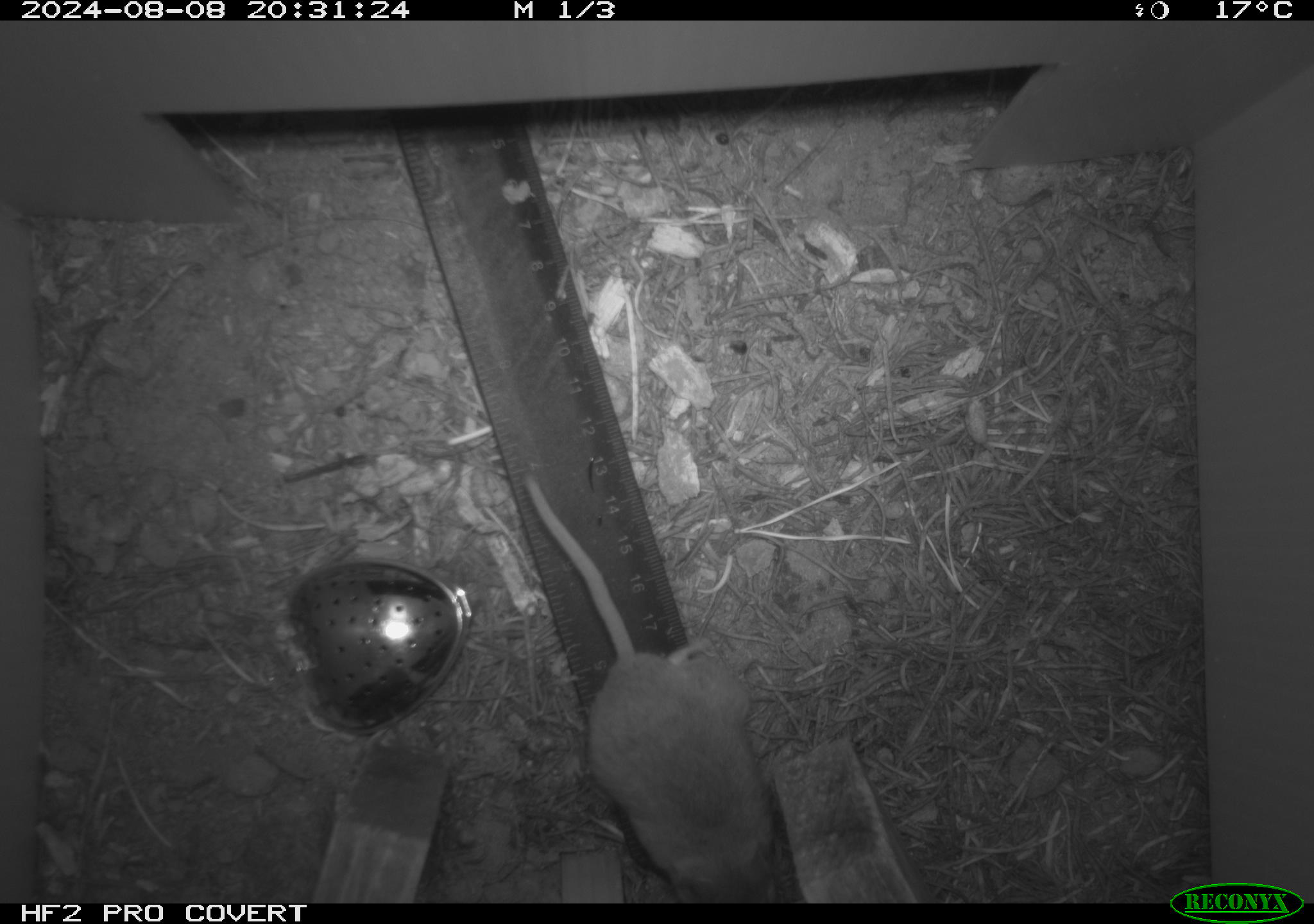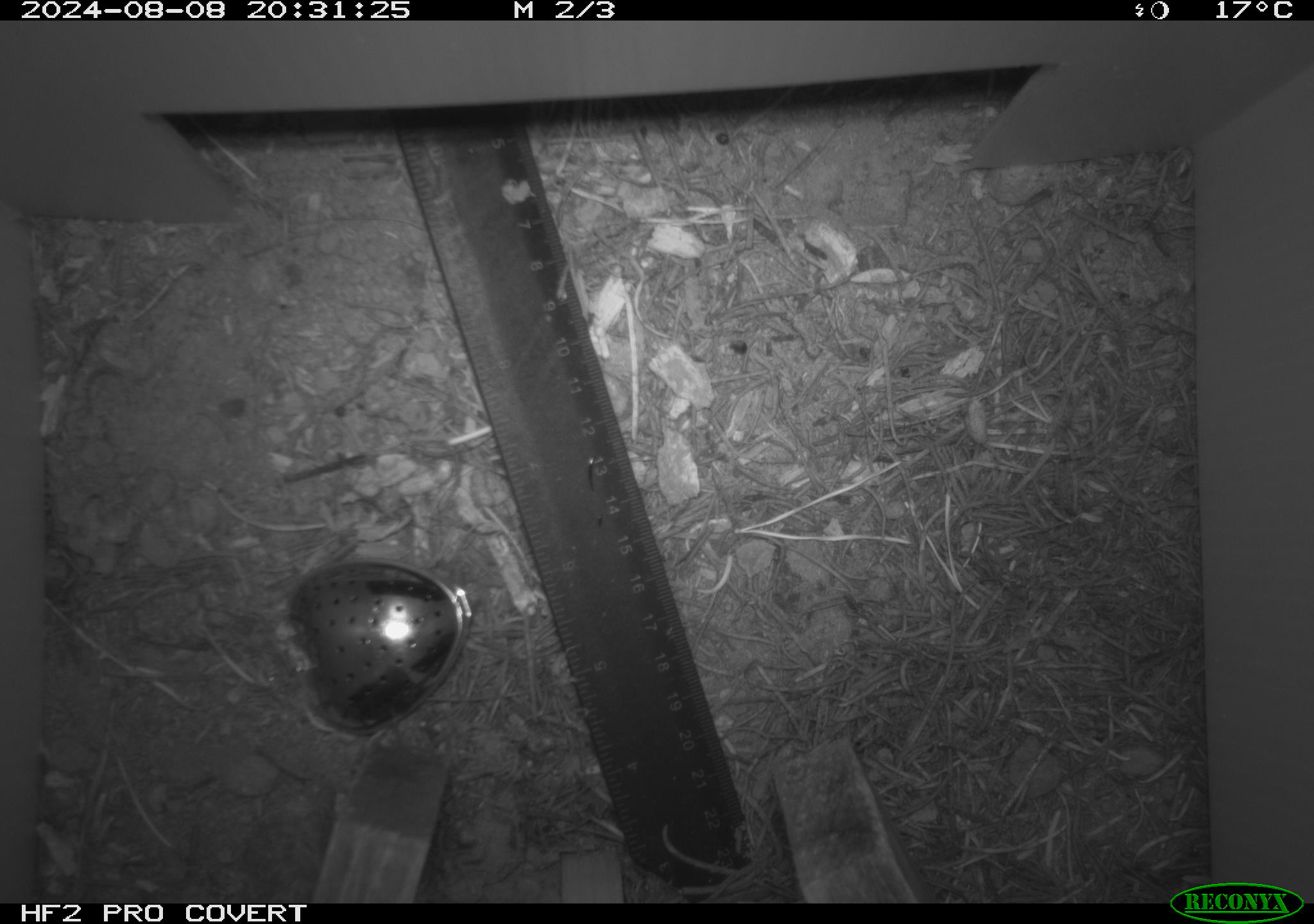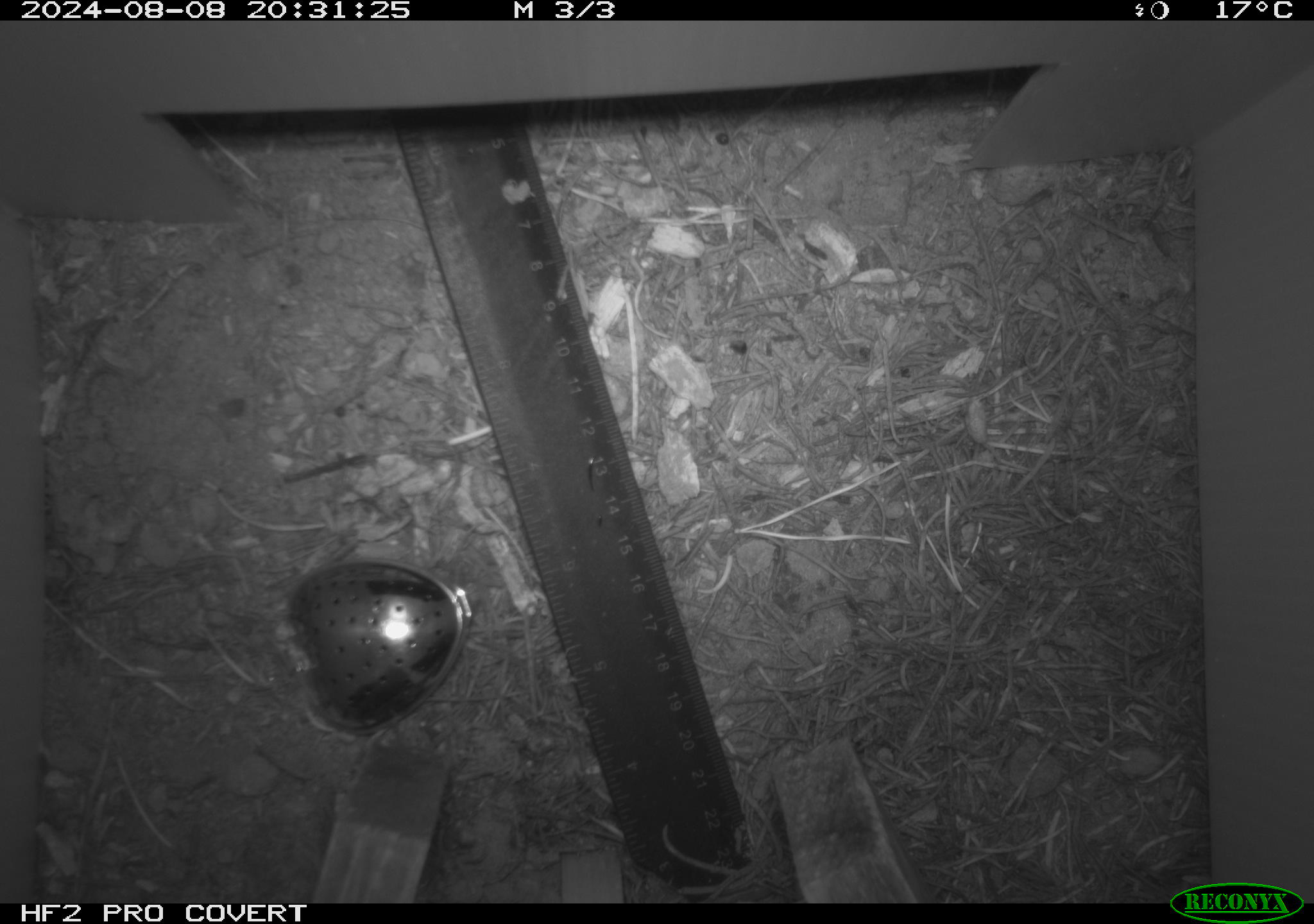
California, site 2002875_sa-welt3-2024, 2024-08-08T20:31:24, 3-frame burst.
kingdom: Animalia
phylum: Chordata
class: Mammalia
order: Rodentia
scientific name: Rodentia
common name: mouse species